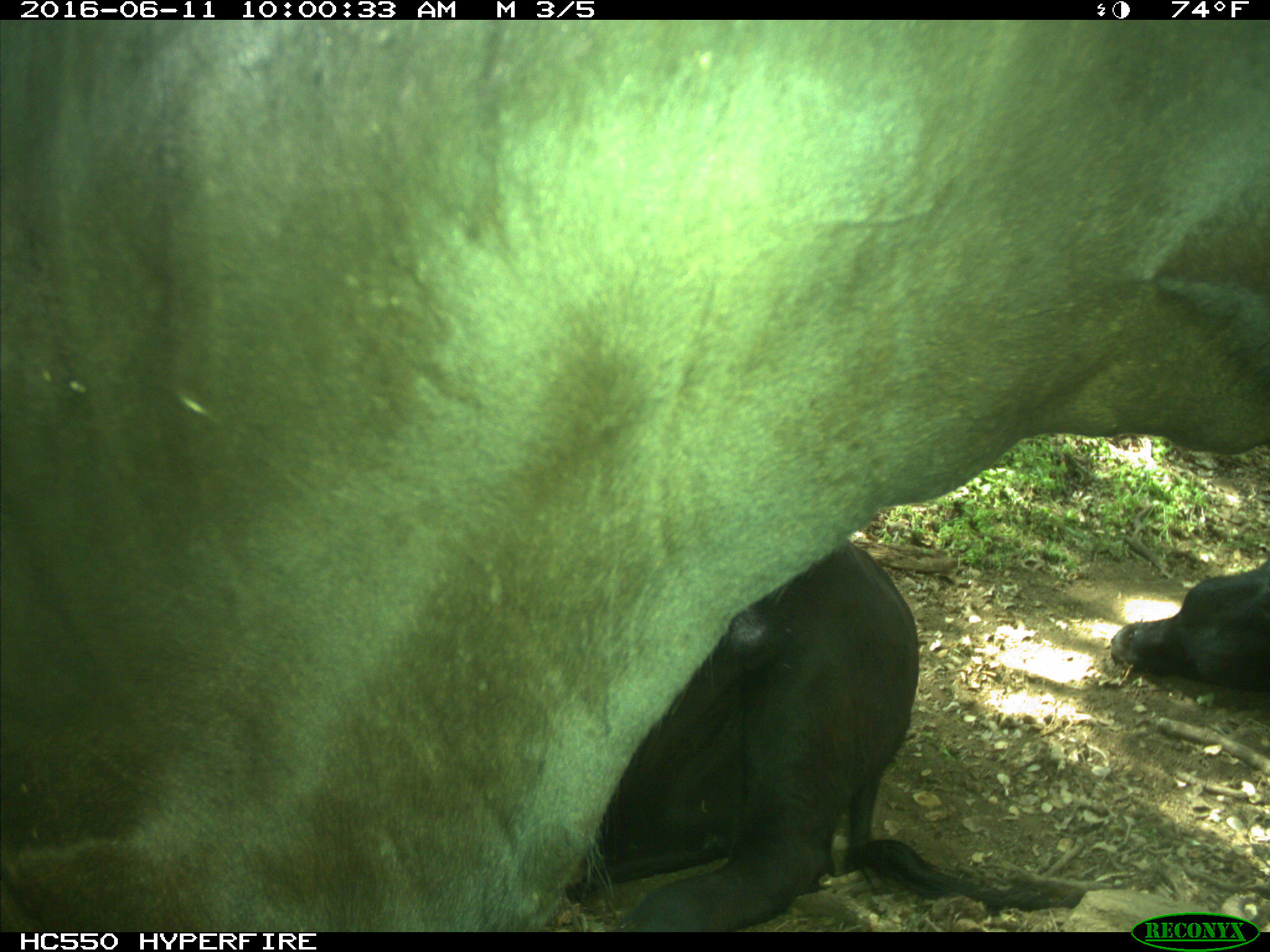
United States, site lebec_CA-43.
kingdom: Animalia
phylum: Chordata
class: Mammalia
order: Artiodactyla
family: Bovidae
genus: Bos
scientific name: Bos taurus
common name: domestic cow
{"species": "Bos taurus (domestic cow)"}